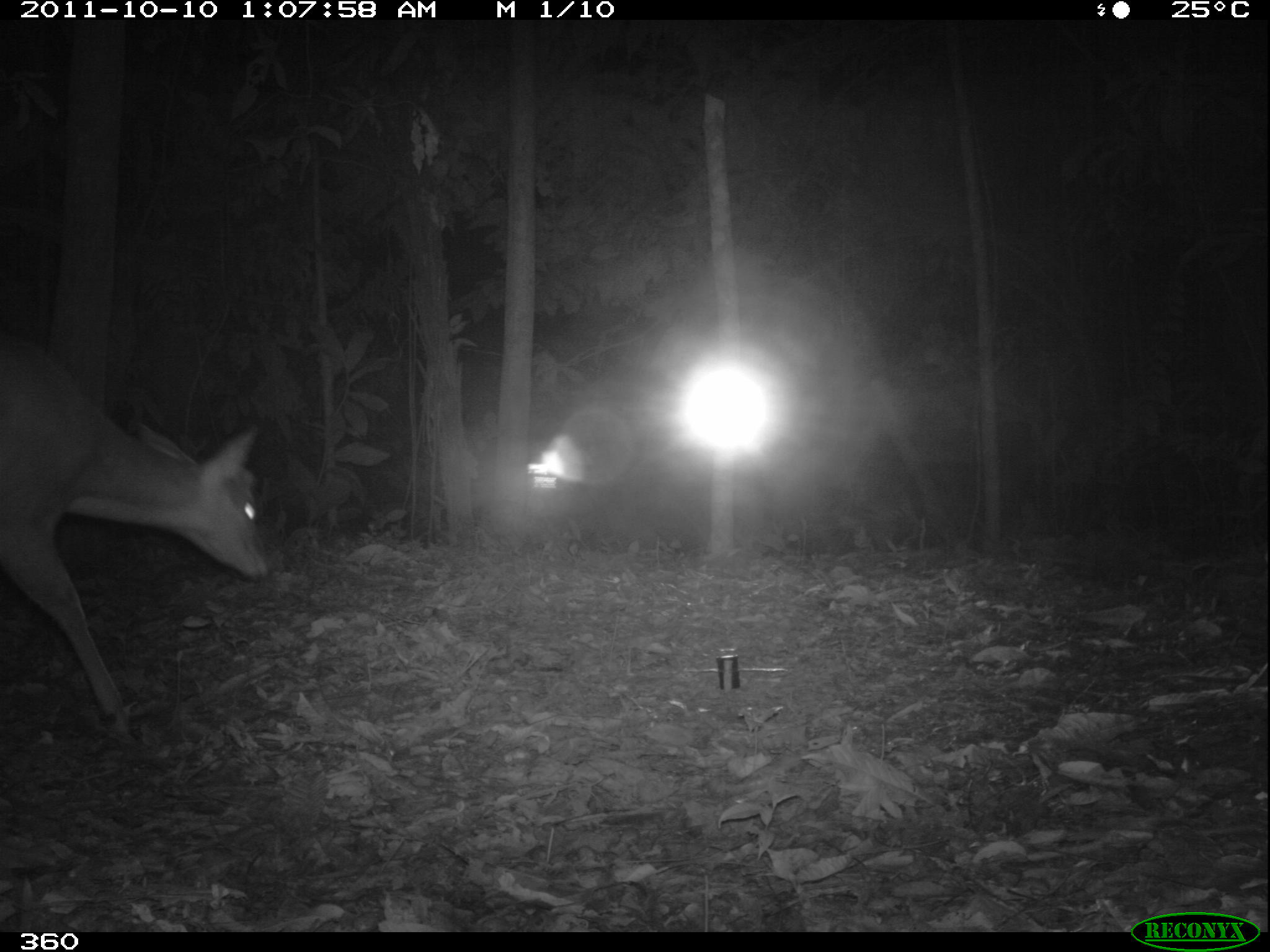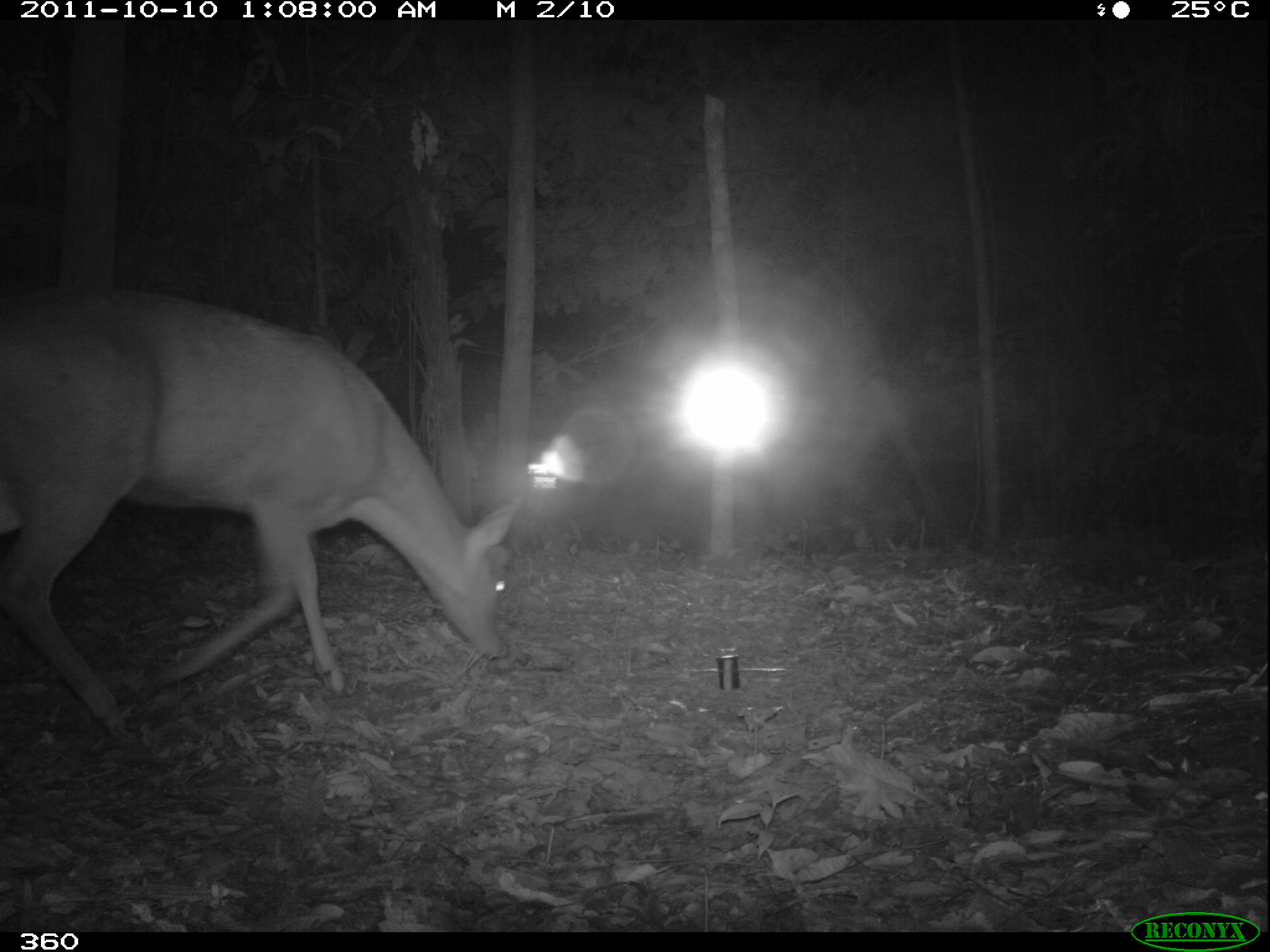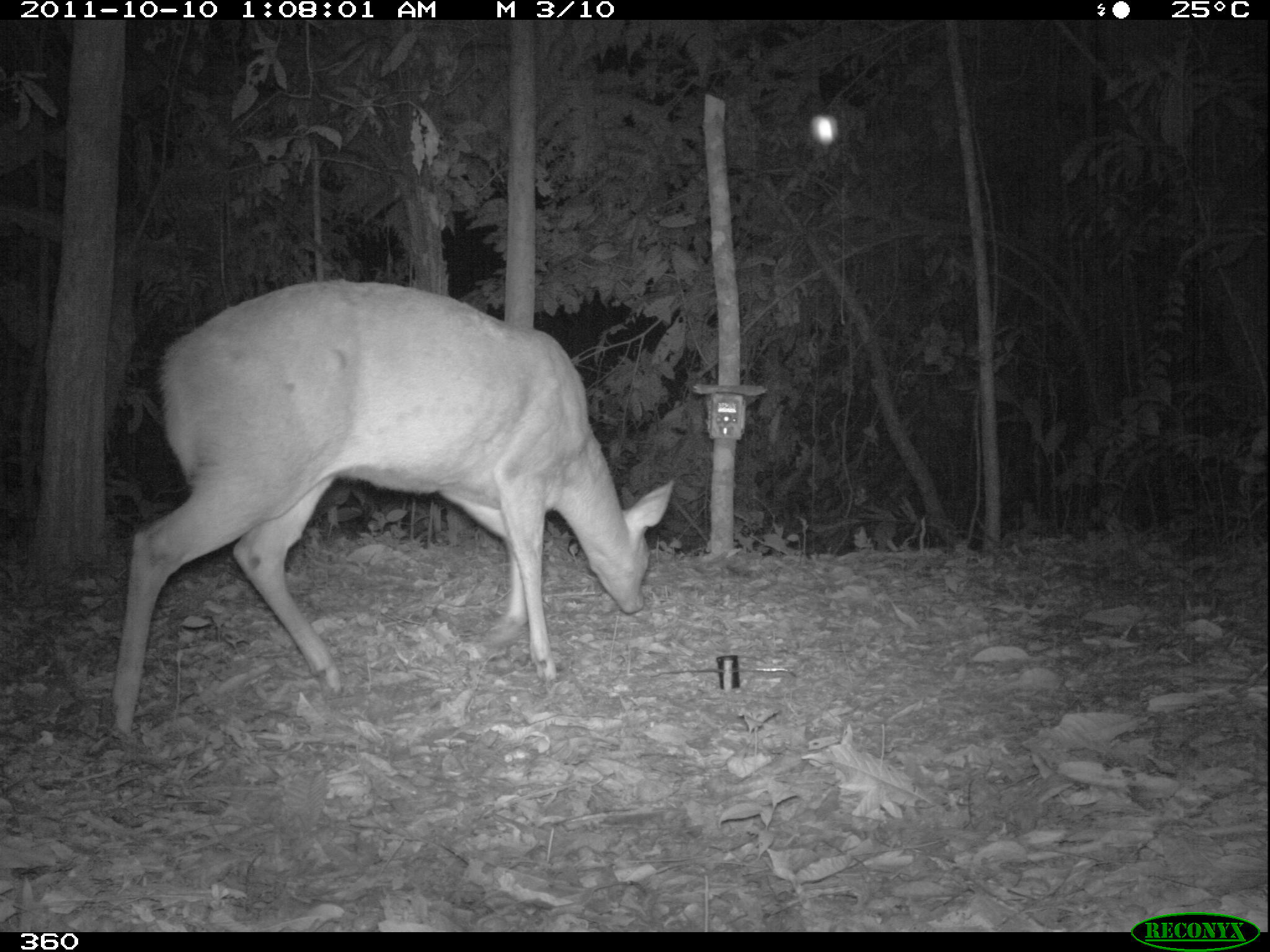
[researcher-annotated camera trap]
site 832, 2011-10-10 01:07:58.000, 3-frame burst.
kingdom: Animalia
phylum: Chordata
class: Mammalia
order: Artiodactyla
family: Cervidae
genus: Mazama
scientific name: Mazama americana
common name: red brocket